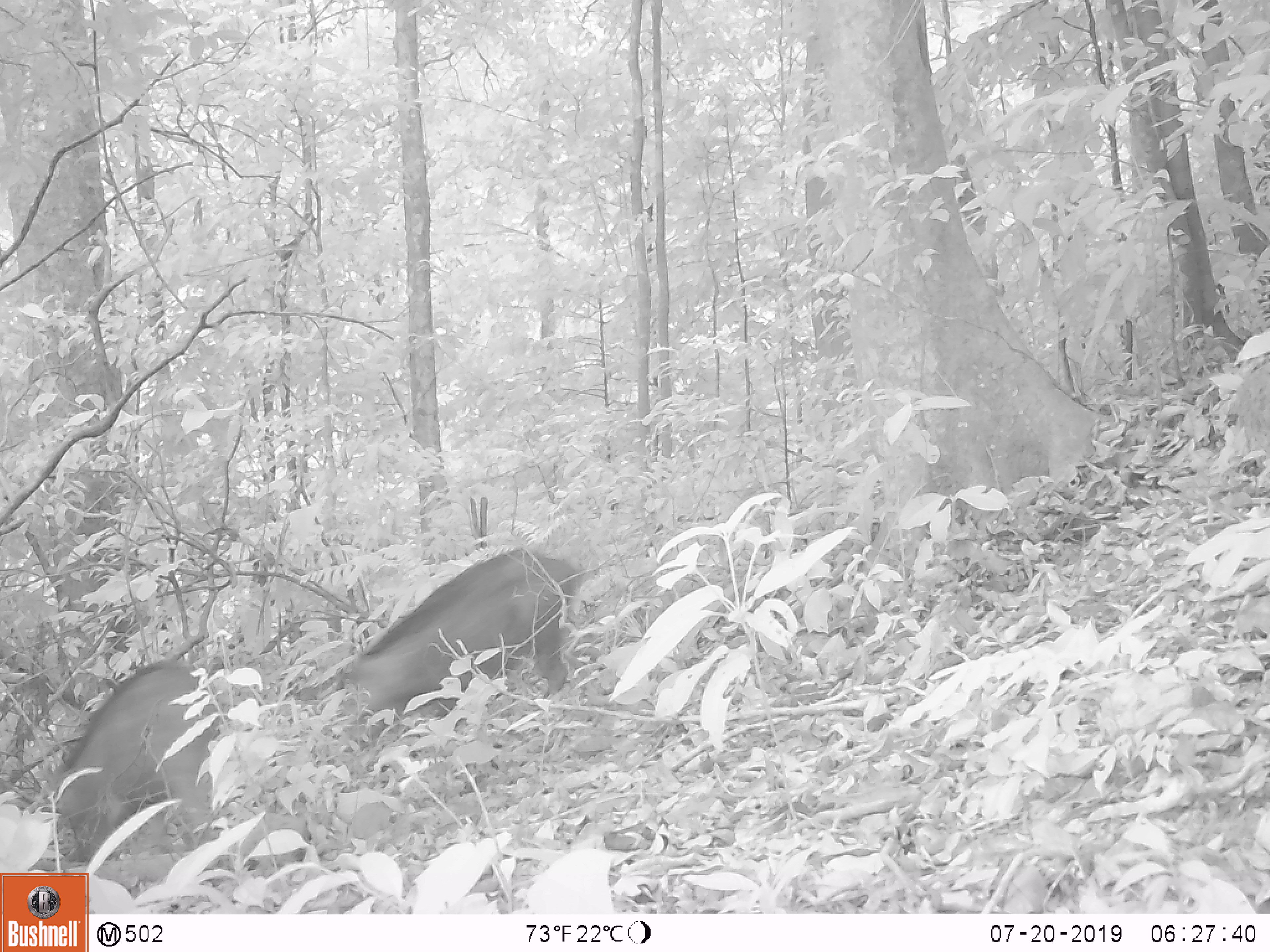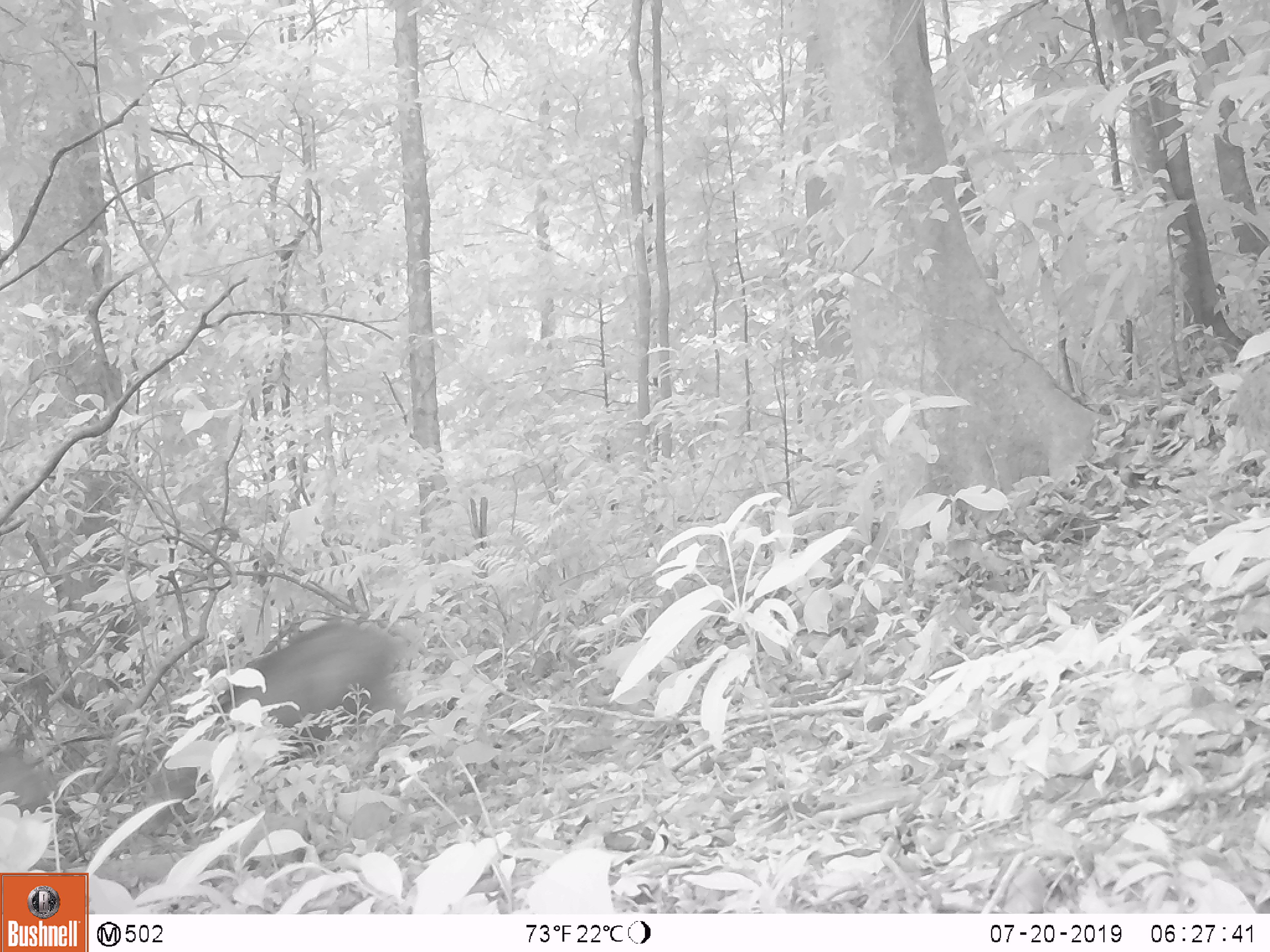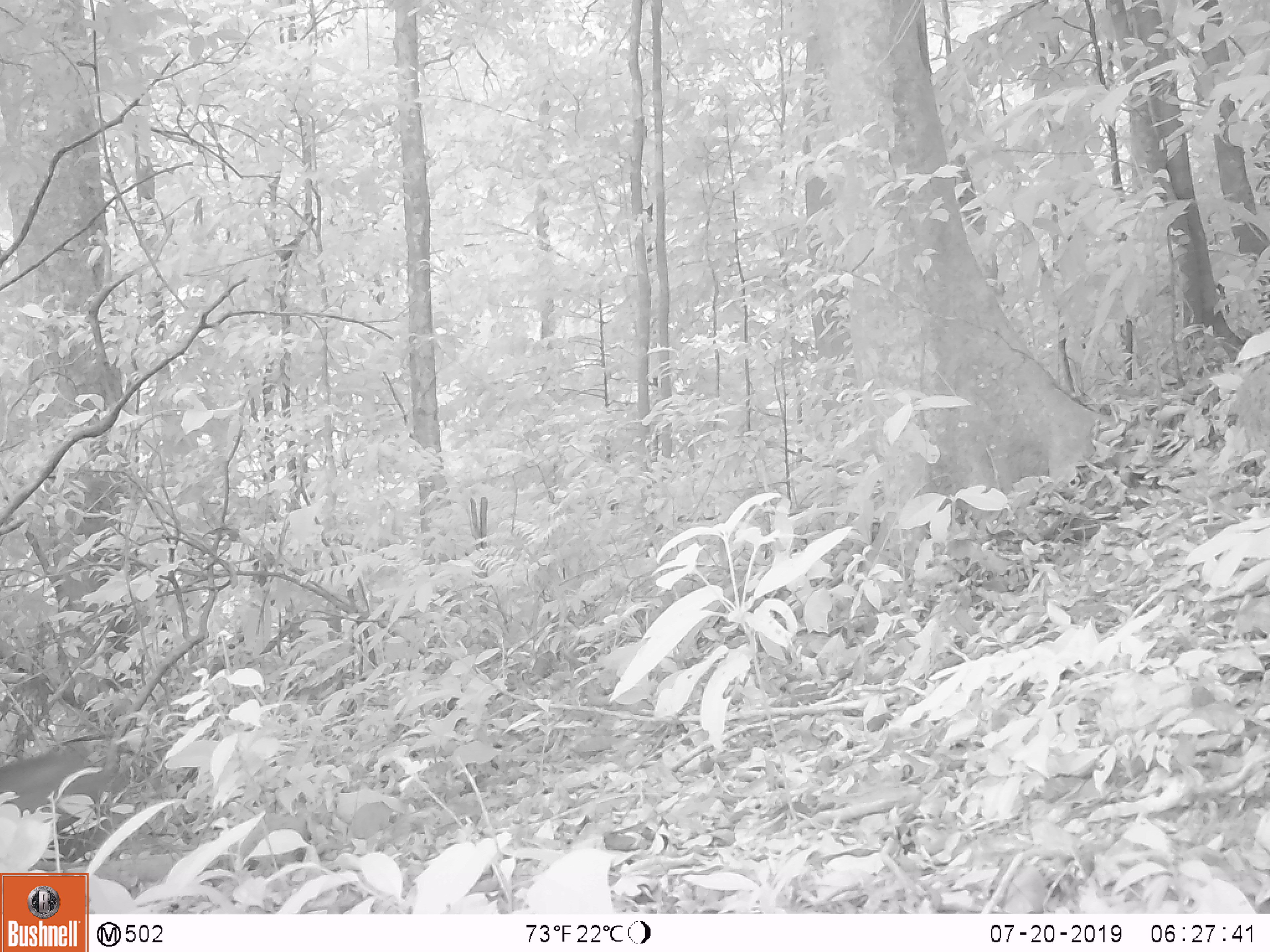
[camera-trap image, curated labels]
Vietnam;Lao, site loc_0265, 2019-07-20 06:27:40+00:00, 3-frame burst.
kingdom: Animalia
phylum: Chordata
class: Mammalia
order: Artiodactyla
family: Suidae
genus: Sus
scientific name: Sus scrofa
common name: eurasian wild pig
Eurasian wild pig (Sus scrofa). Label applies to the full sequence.